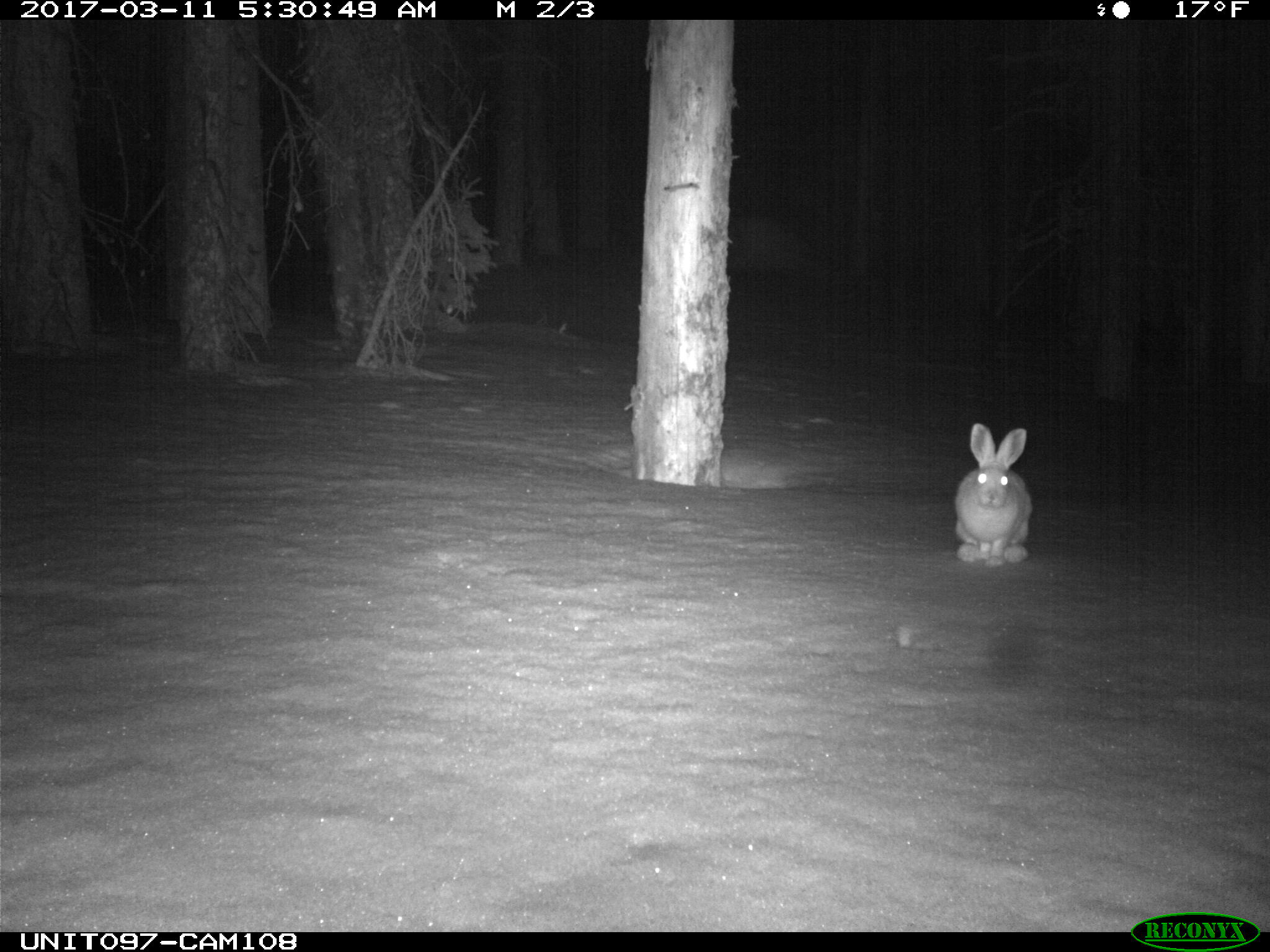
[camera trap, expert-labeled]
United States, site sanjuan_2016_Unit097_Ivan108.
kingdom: Animalia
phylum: Chordata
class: Mammalia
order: Lagomorpha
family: Leporidae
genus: Lepus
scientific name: Lepus americanus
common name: snowshoe hare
Lepus americanus (snowshoe hare).